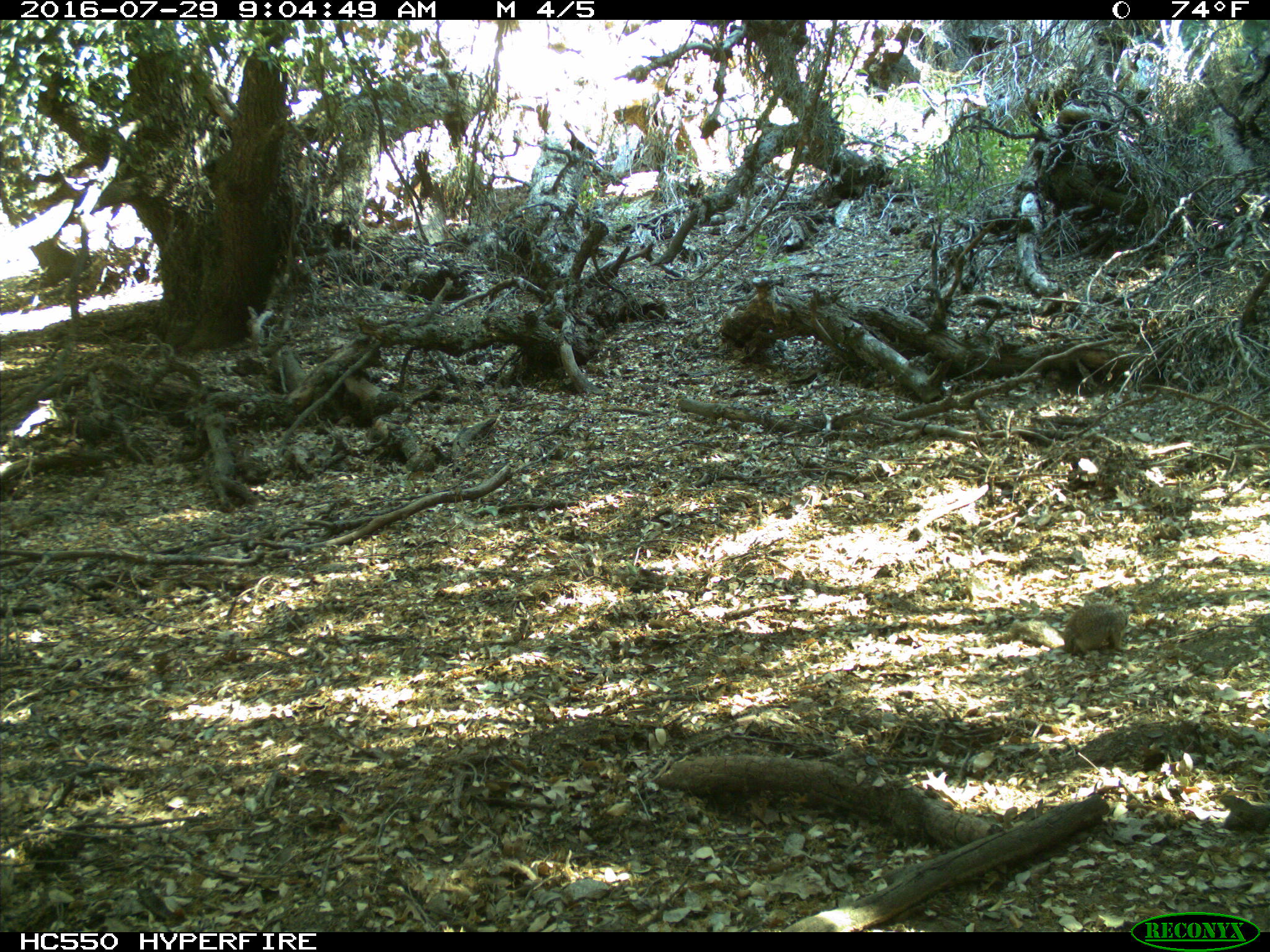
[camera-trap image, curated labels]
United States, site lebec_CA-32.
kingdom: Animalia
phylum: Chordata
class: Mammalia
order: Rodentia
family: Sciuridae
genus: Otospermophilus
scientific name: Otospermophilus beecheyi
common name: california ground squirrel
Otospermophilus beecheyi (california ground squirrel).